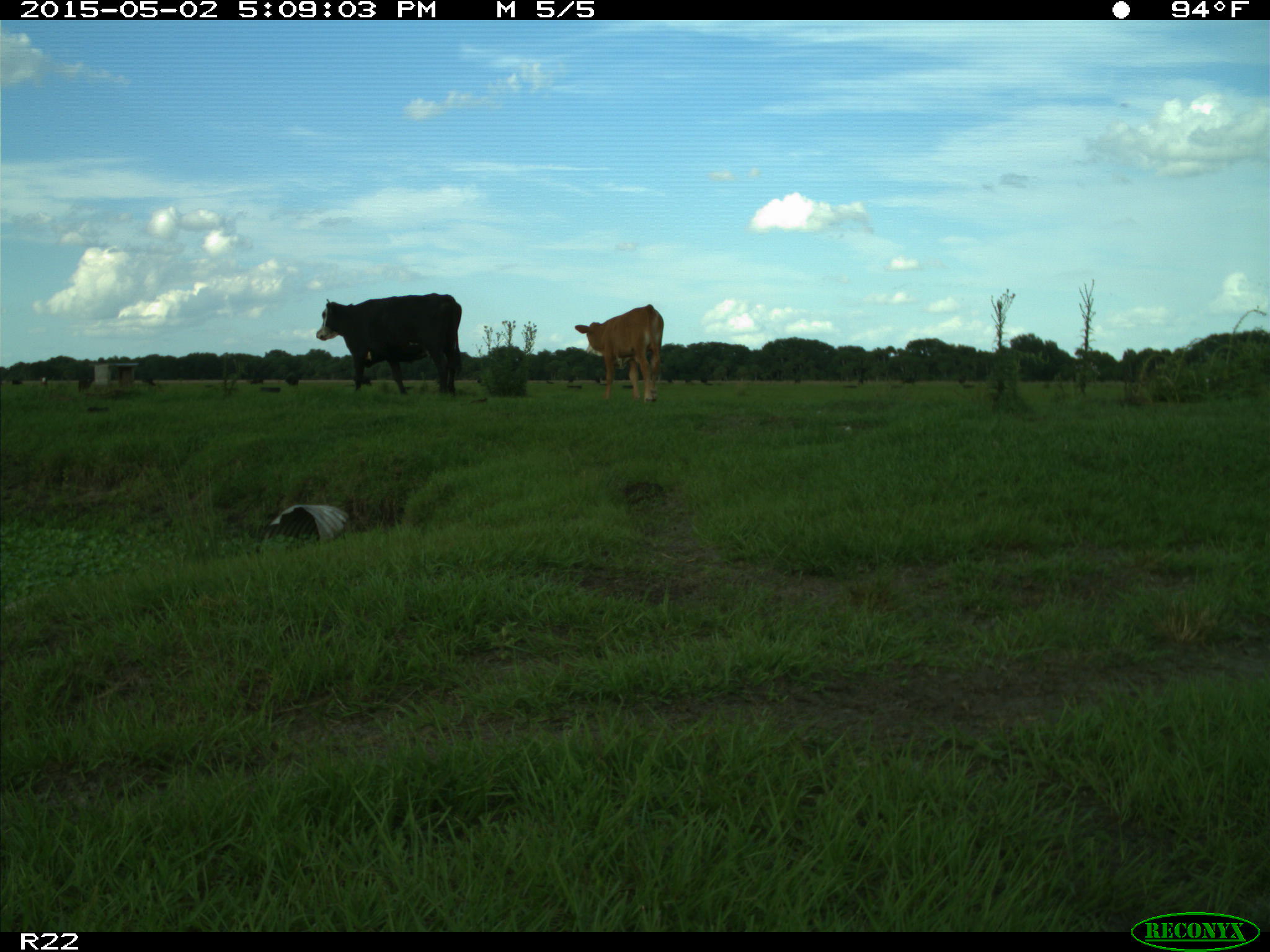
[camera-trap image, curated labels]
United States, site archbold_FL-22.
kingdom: Animalia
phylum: Chordata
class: Mammalia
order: Artiodactyla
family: Bovidae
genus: Bos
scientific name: Bos taurus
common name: domestic cow